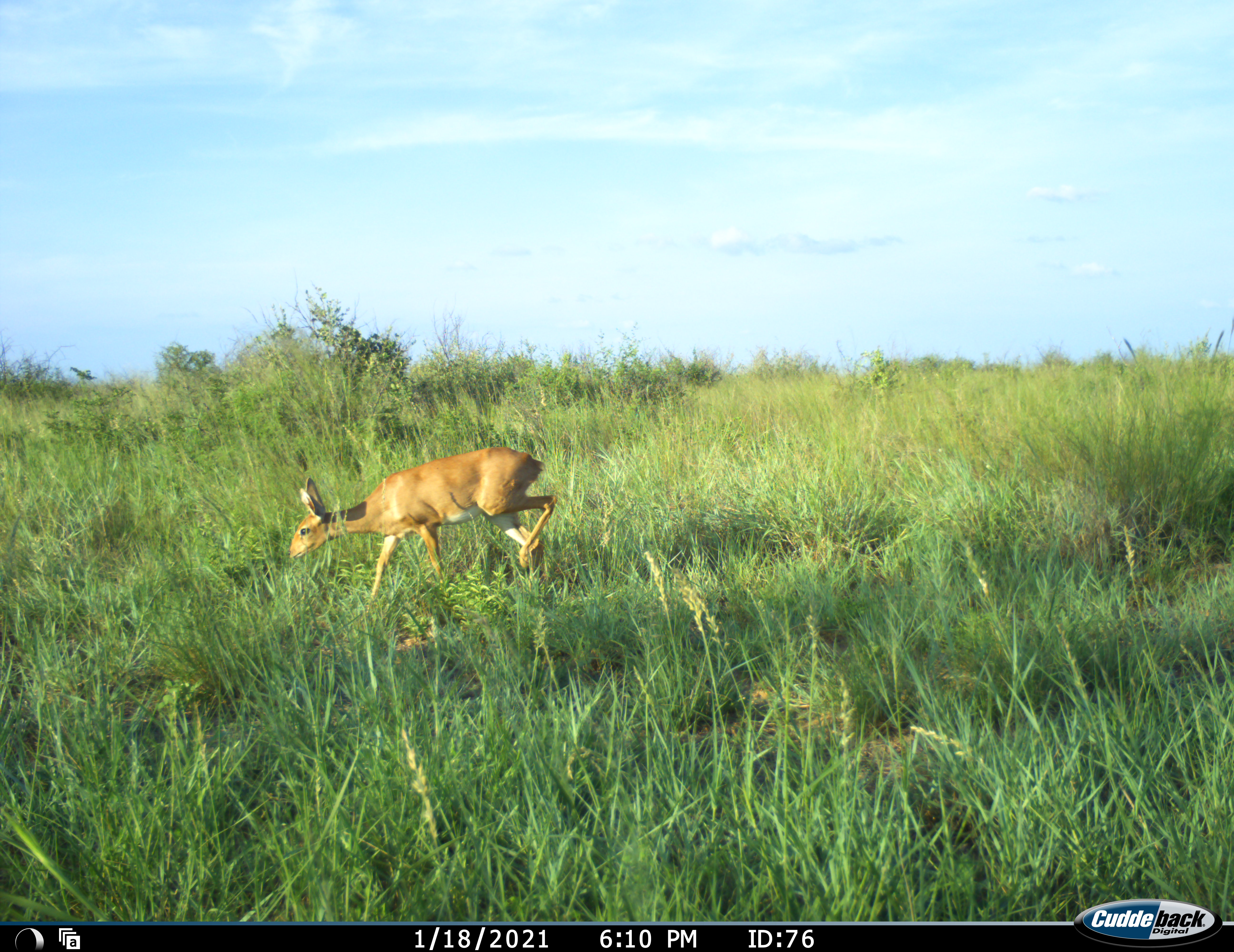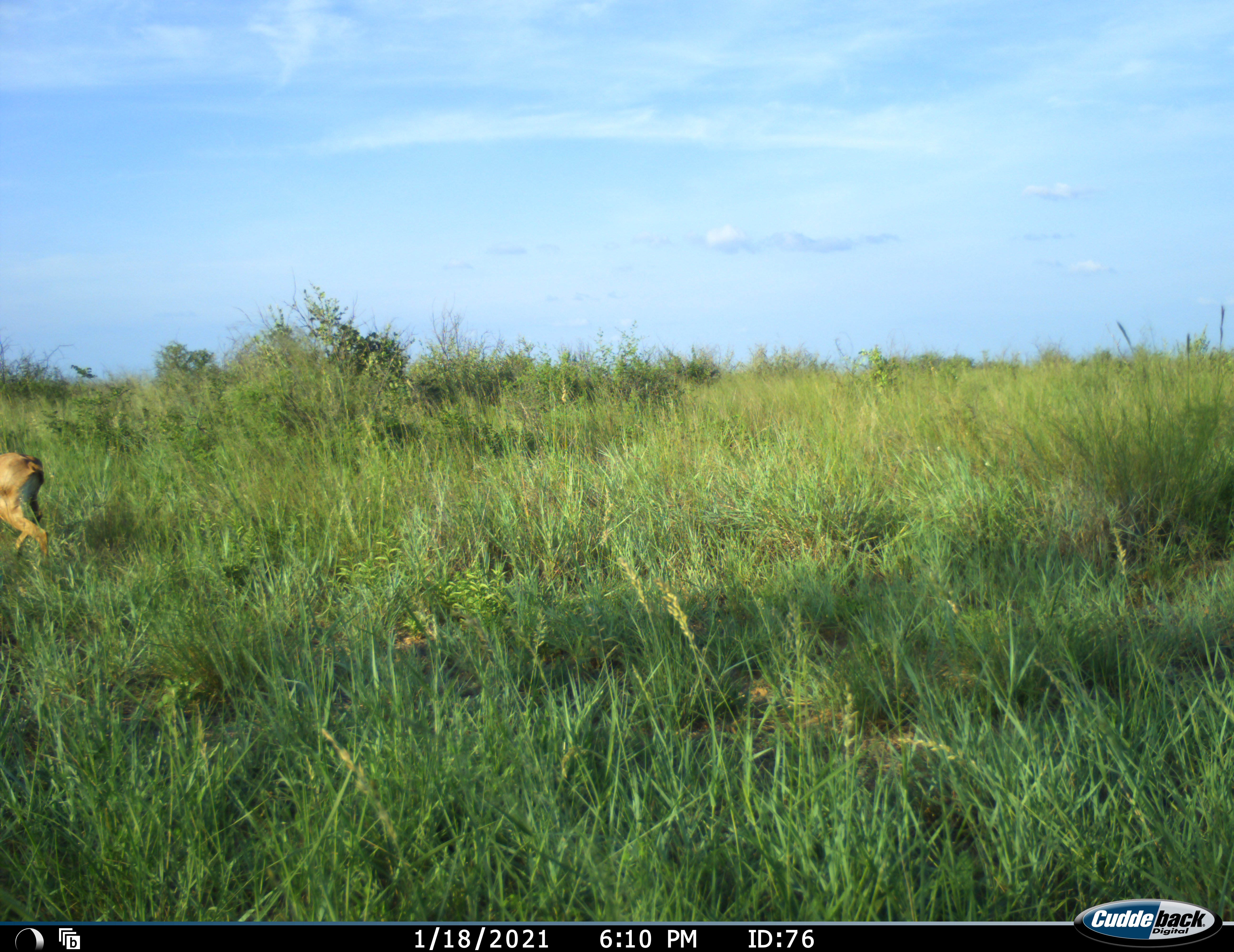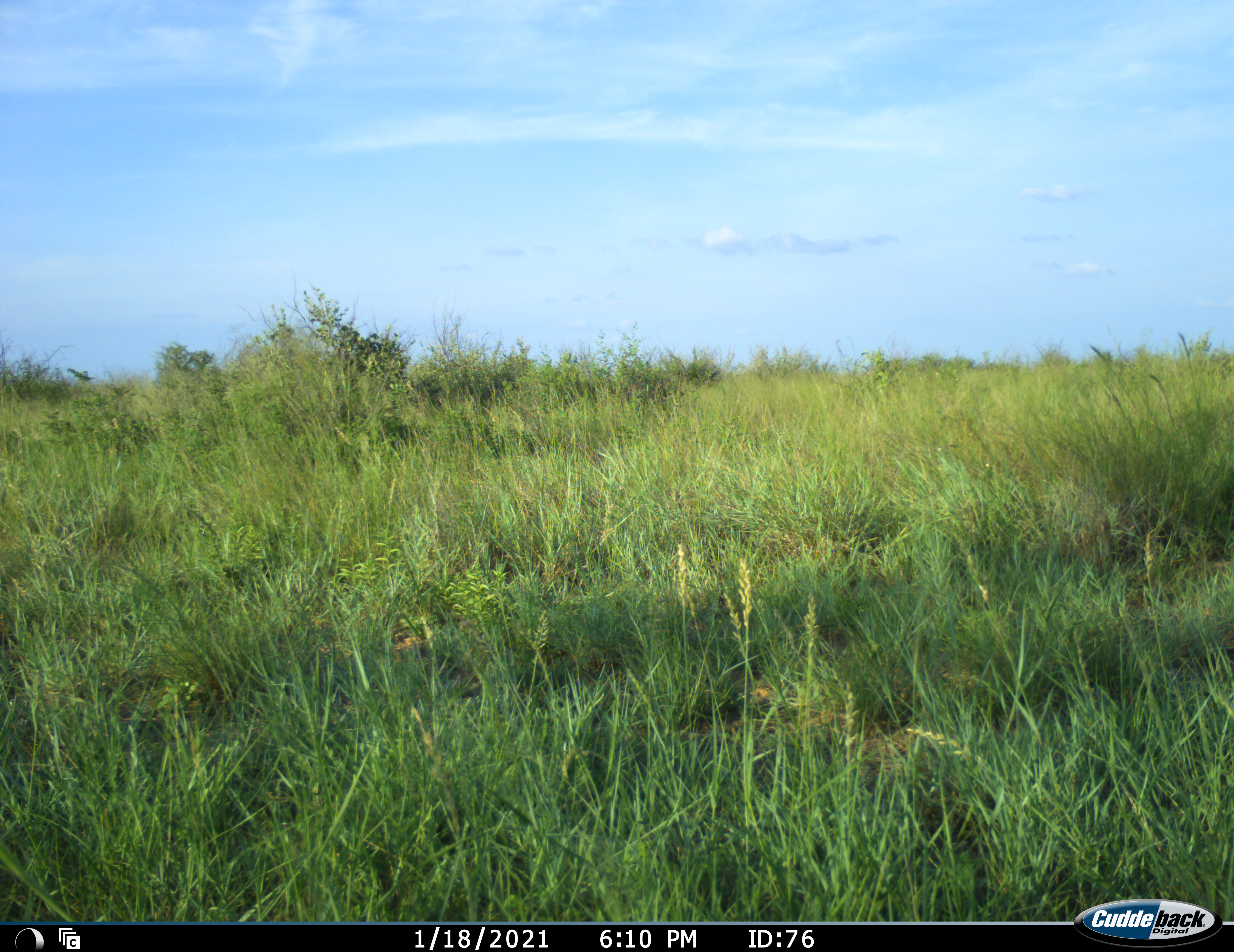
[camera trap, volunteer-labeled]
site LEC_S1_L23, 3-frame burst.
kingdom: Animalia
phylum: Chordata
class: Mammalia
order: Artiodactyla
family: Bovidae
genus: Raphicerus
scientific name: Raphicerus campestris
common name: steenbok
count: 1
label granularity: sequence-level